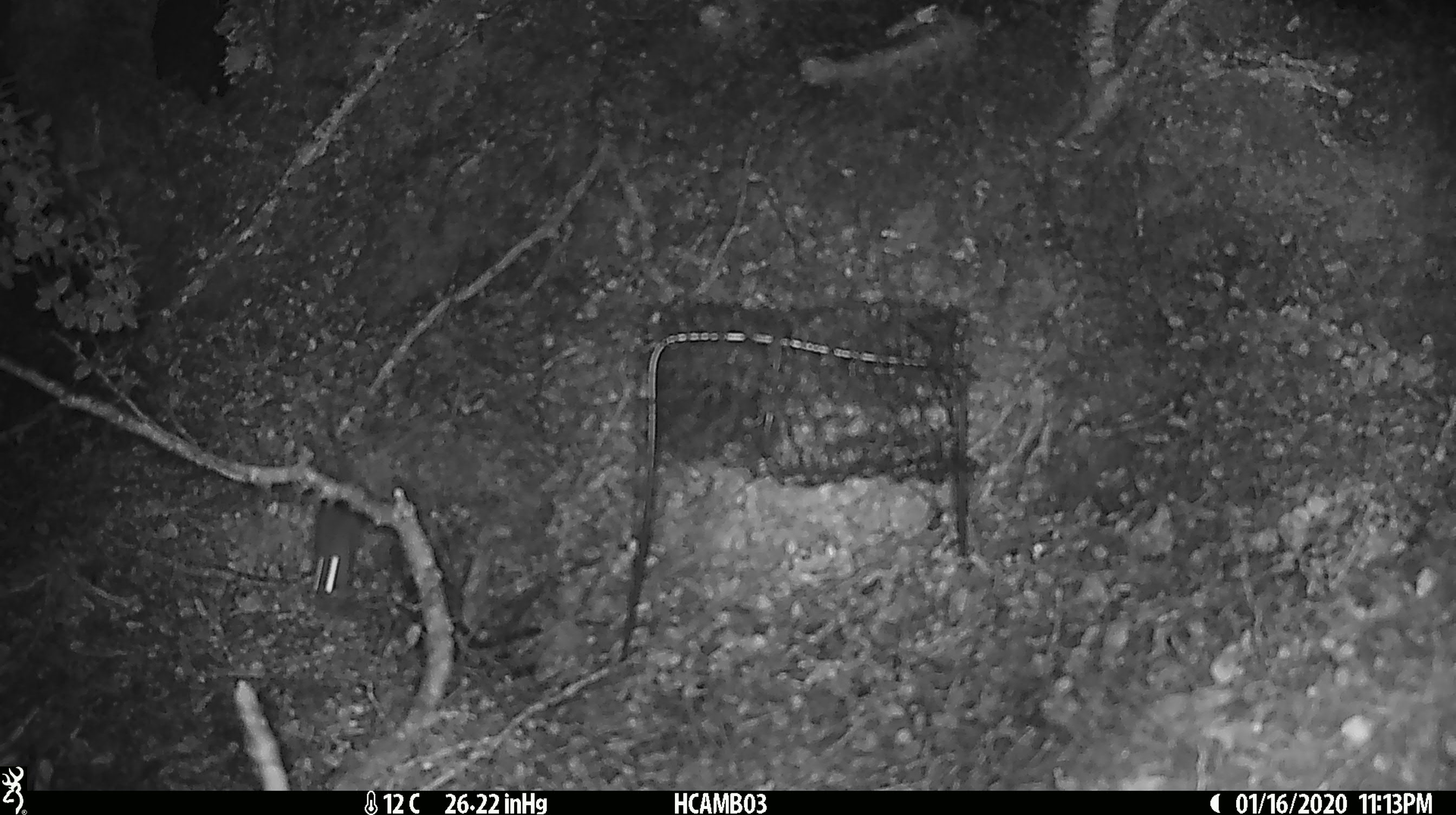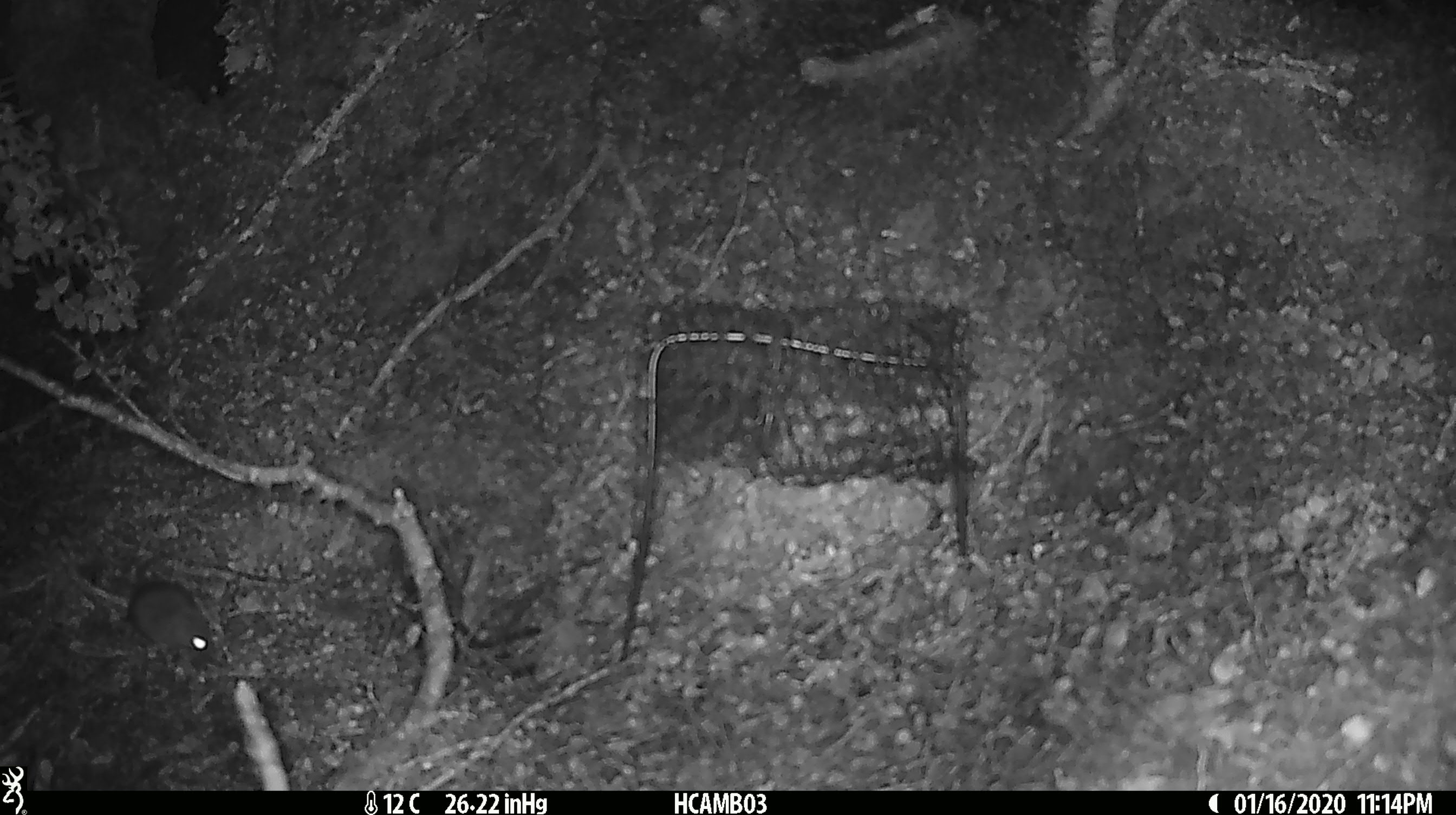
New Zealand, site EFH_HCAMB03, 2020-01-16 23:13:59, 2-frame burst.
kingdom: Animalia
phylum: Chordata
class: Mammalia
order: Rodentia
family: Muridae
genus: Mus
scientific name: Mus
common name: mouse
Mouse (Mus).